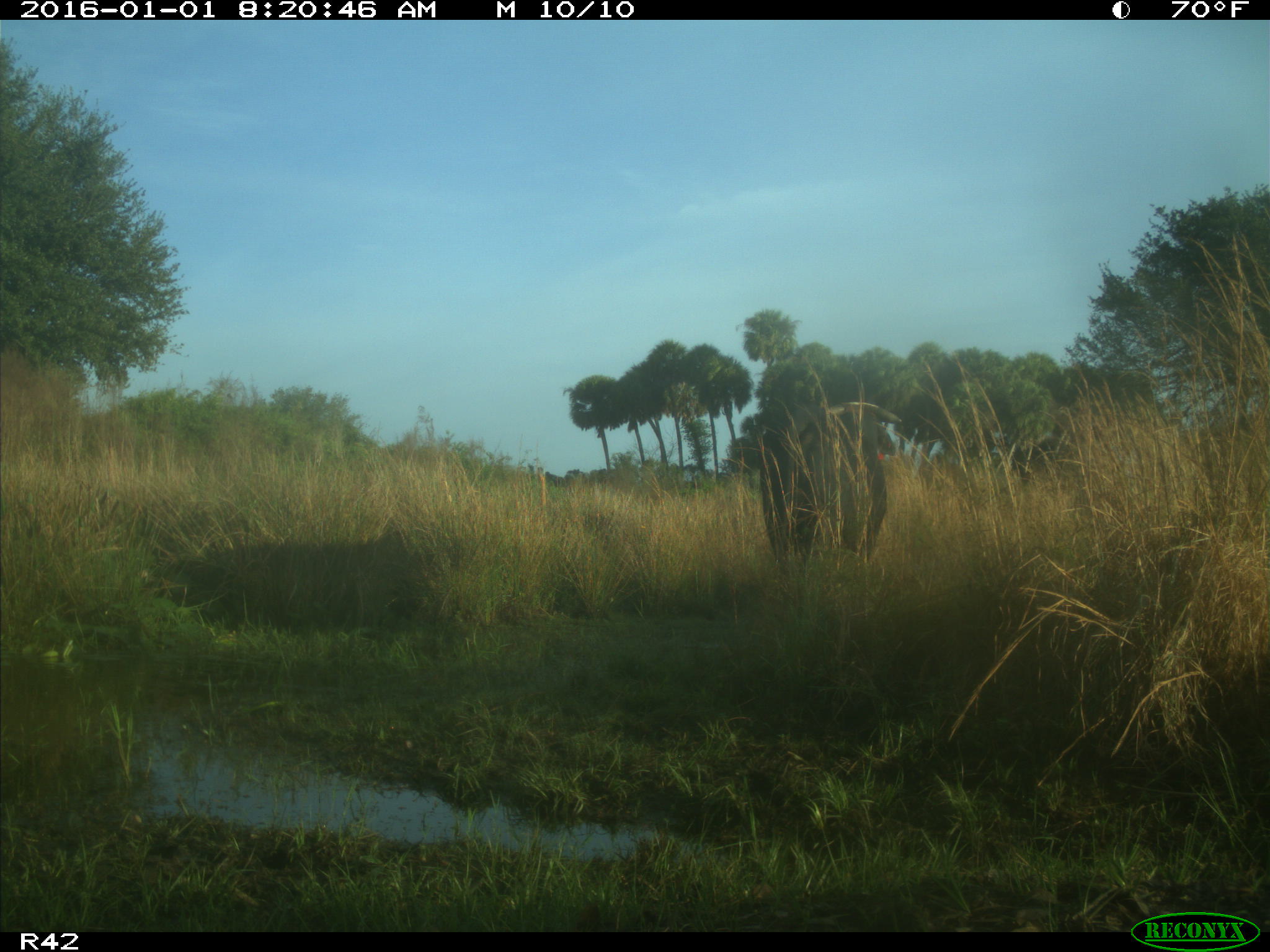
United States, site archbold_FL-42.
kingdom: Animalia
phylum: Chordata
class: Mammalia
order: Artiodactyla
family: Bovidae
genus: Bos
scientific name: Bos taurus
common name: domestic cow